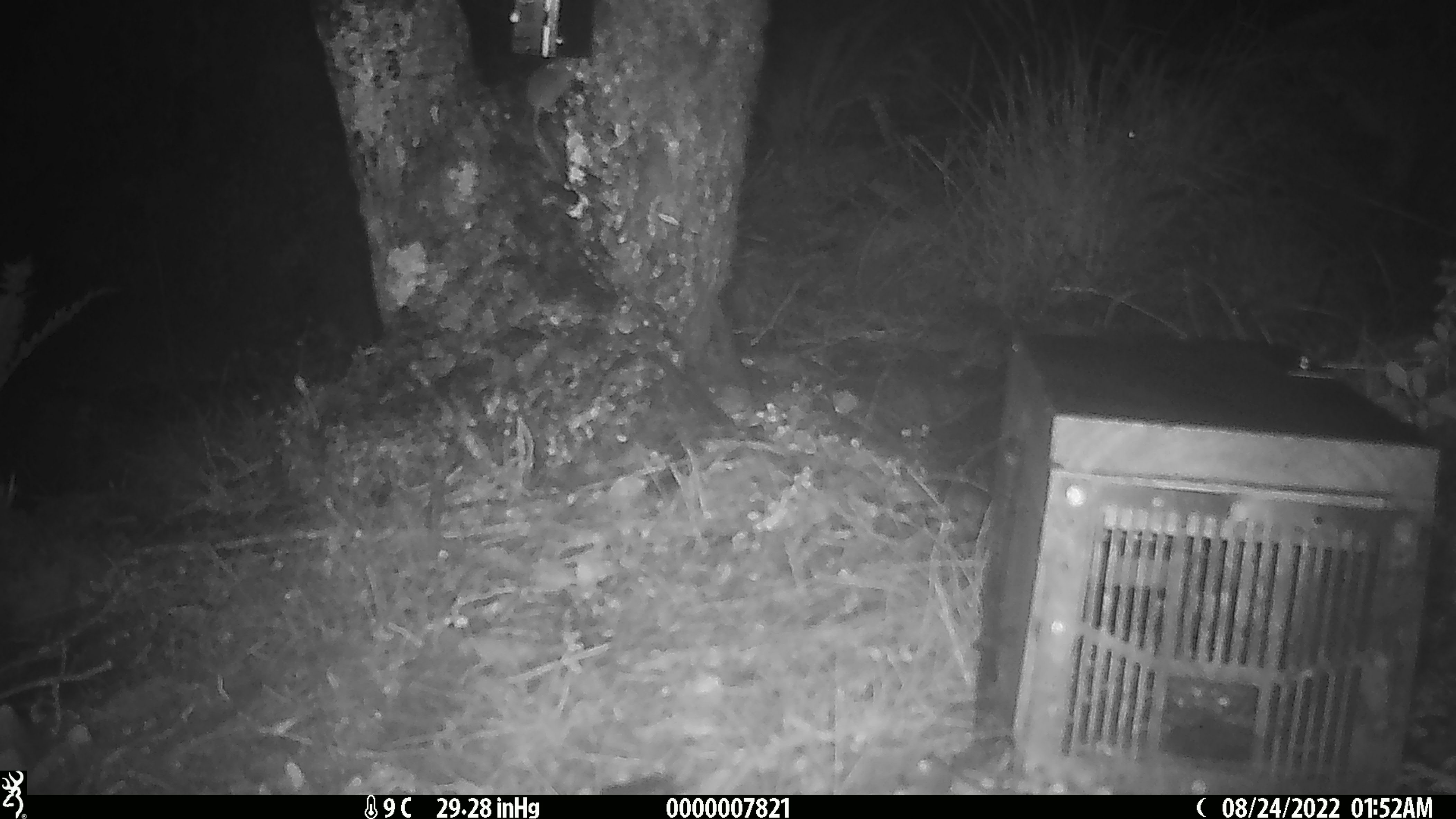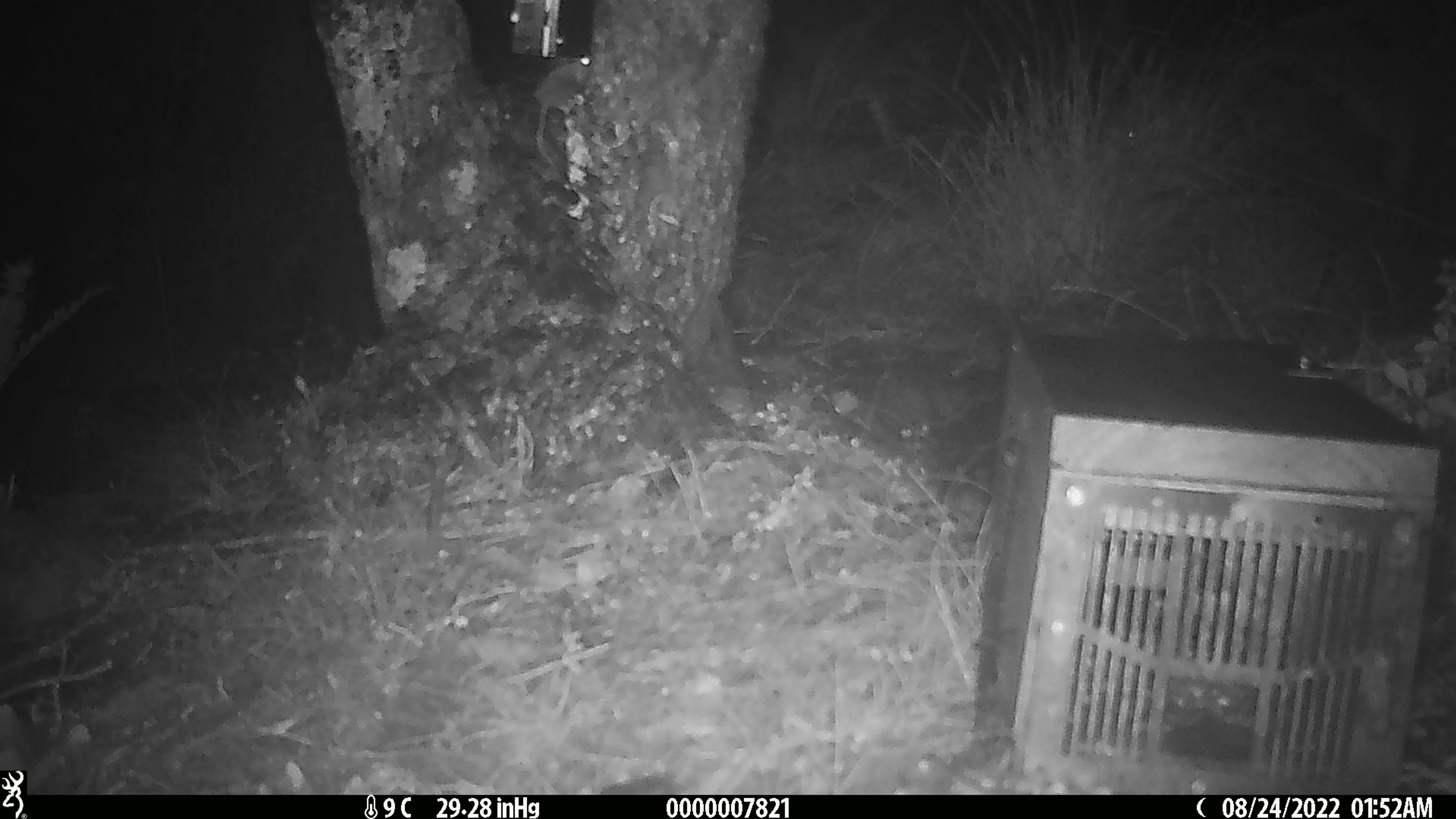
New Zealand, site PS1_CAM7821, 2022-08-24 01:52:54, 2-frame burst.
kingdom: Animalia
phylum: Chordata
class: Mammalia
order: Rodentia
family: Muridae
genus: Mus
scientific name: Mus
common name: mouse